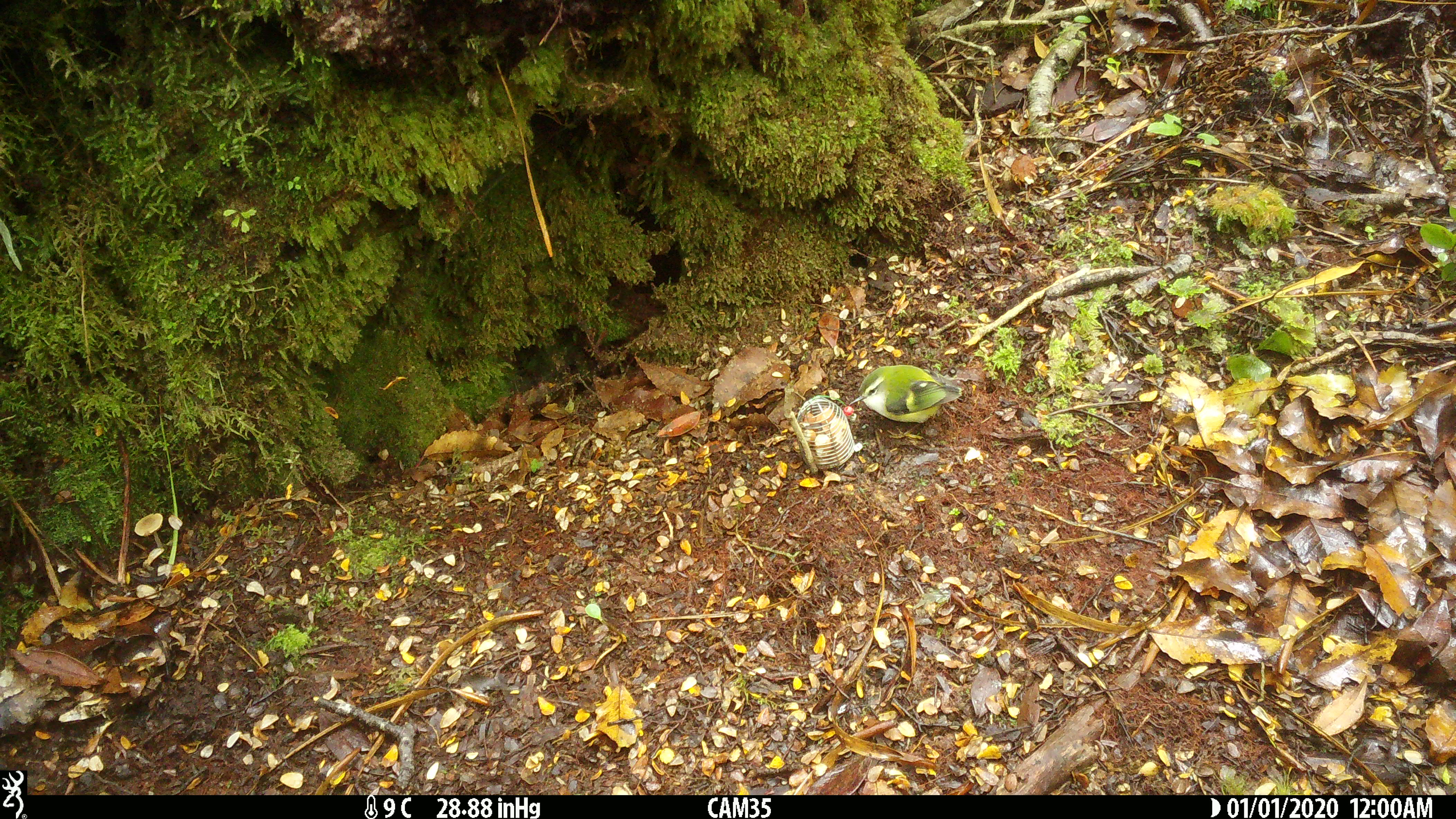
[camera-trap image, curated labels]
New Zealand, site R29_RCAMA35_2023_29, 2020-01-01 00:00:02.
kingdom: Animalia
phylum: Chordata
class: Aves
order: Passeriformes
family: Acanthisittidae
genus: Acanthisitta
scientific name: Acanthisitta chloris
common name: rifleman